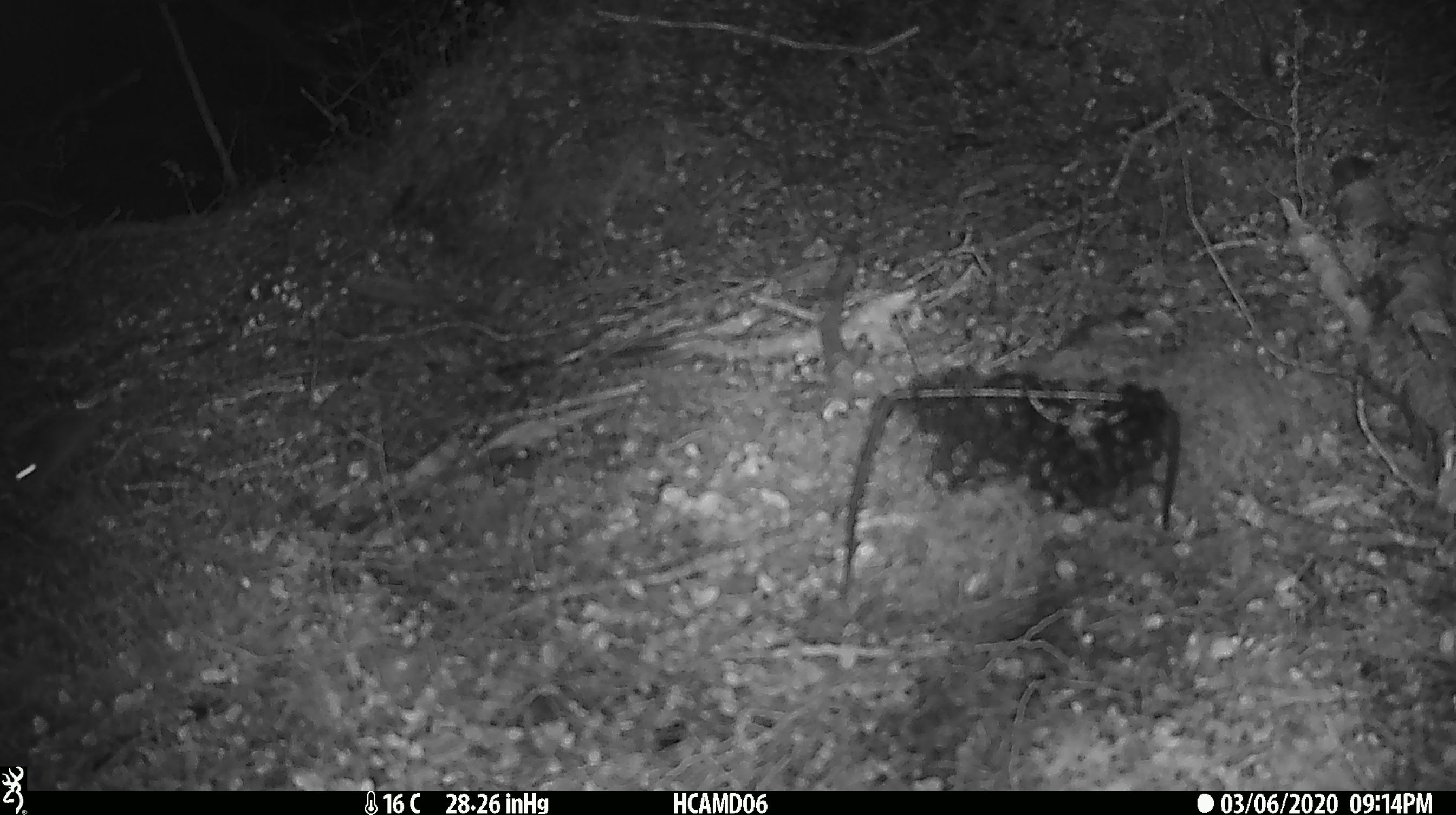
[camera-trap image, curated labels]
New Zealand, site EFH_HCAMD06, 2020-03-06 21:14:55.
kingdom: Animalia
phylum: Chordata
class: Mammalia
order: Rodentia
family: Muridae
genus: Mus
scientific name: Mus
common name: mouse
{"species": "mouse (Mus)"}